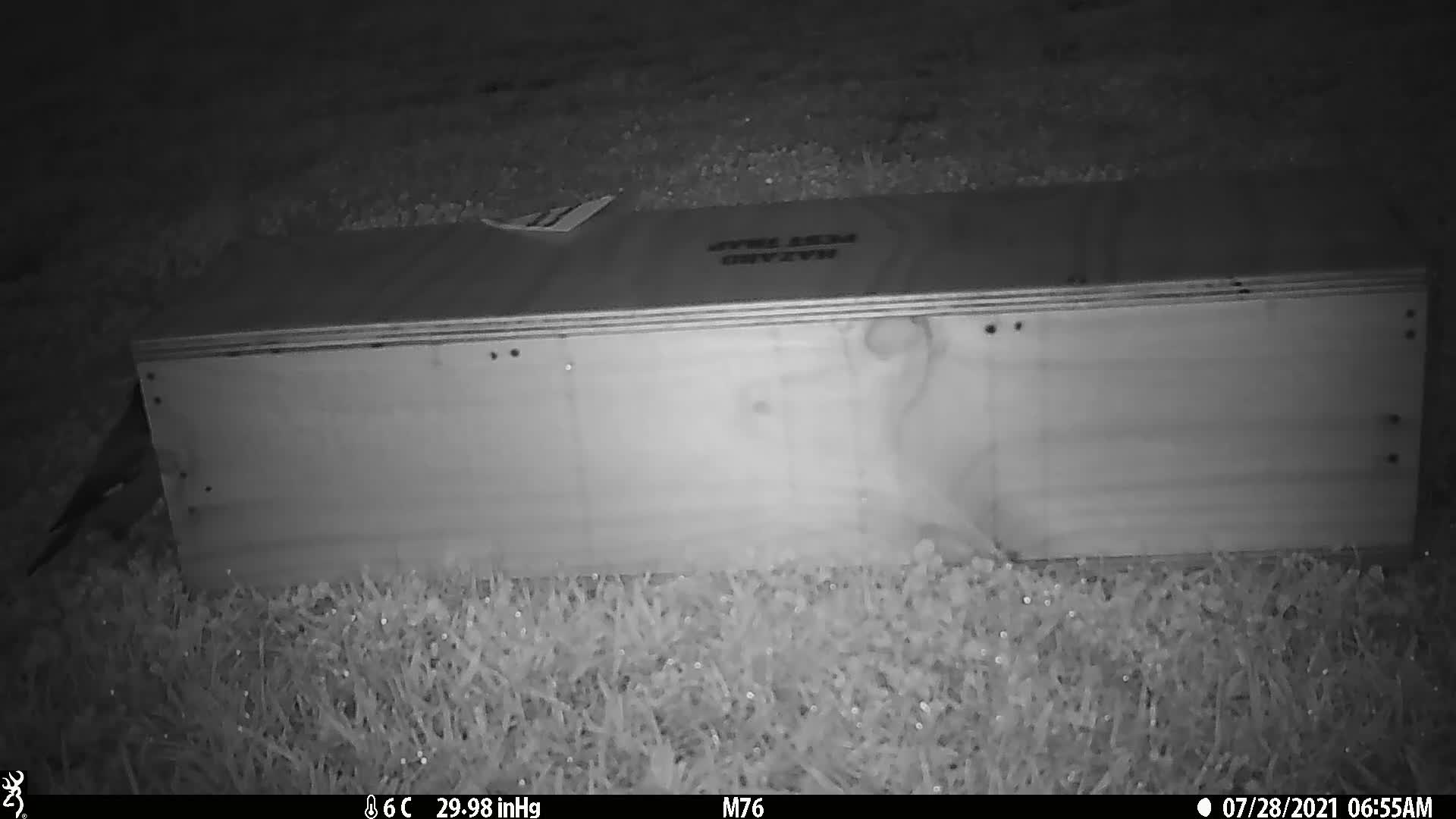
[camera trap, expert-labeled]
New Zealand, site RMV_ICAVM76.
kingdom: Animalia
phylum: Chordata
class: Aves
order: Passeriformes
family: Sturnidae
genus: Acridotheres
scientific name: Acridotheres tristis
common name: common myna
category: myna